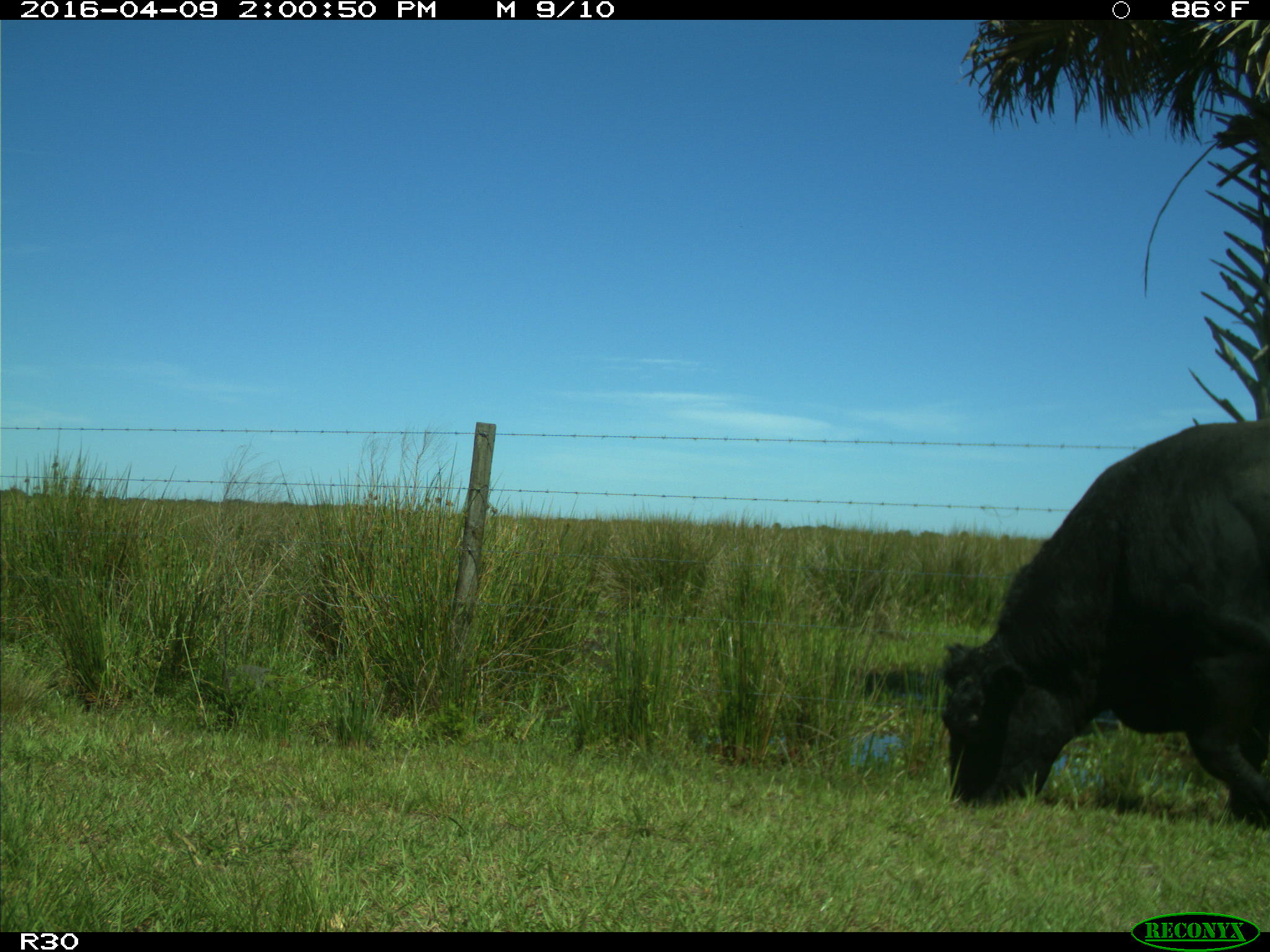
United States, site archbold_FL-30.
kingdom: Animalia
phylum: Chordata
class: Mammalia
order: Artiodactyla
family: Bovidae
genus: Bos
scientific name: Bos taurus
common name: domestic cow